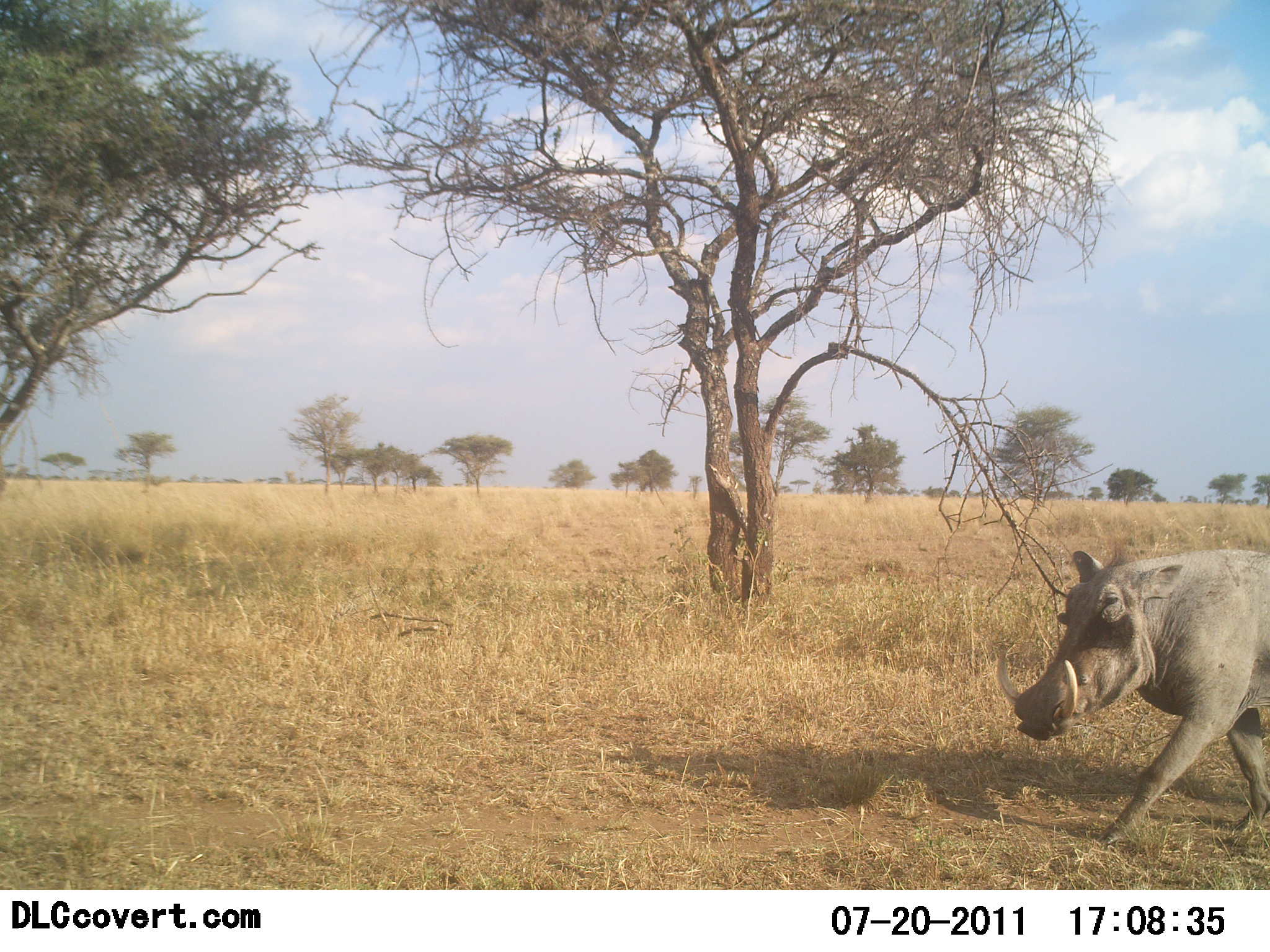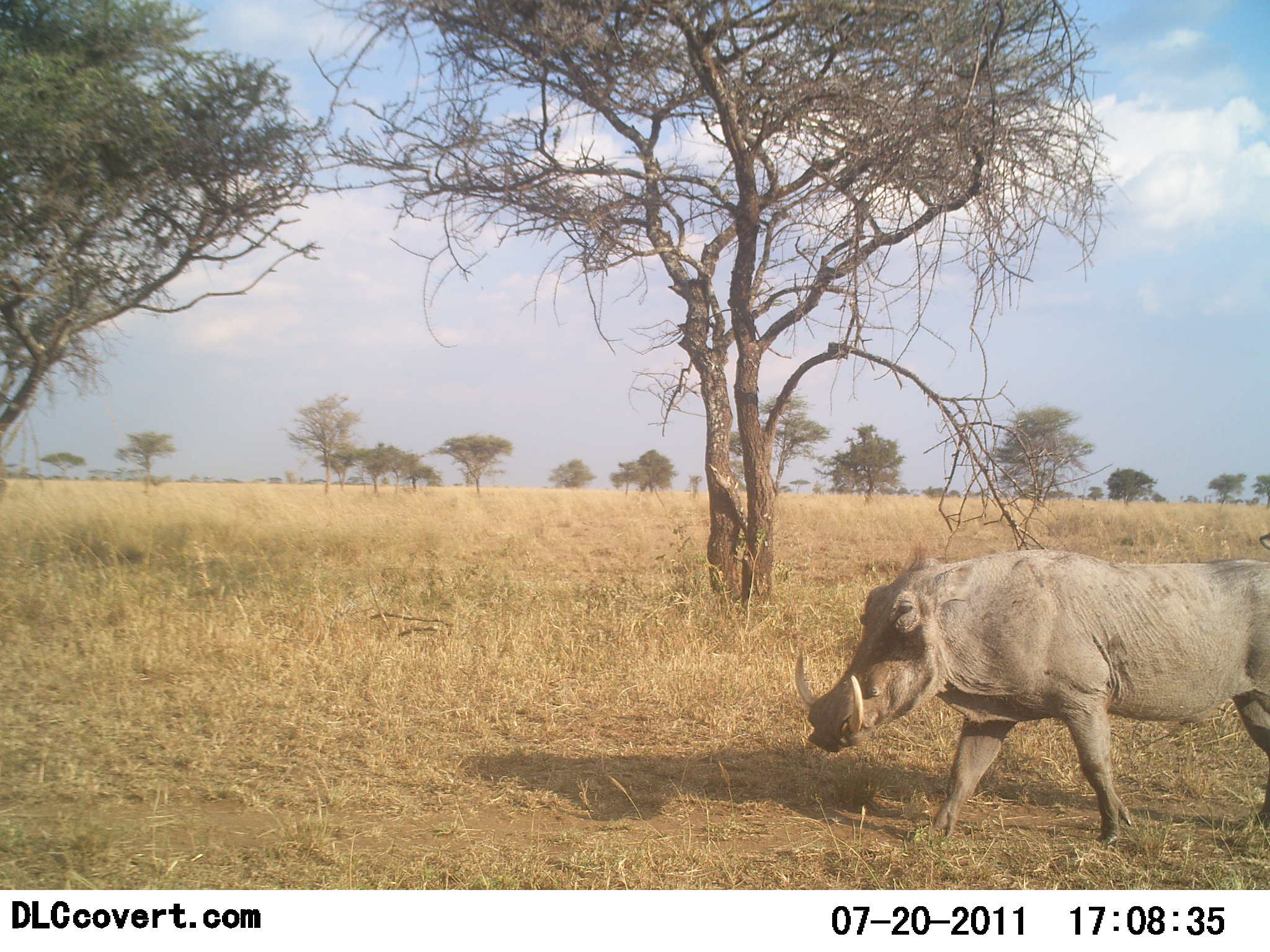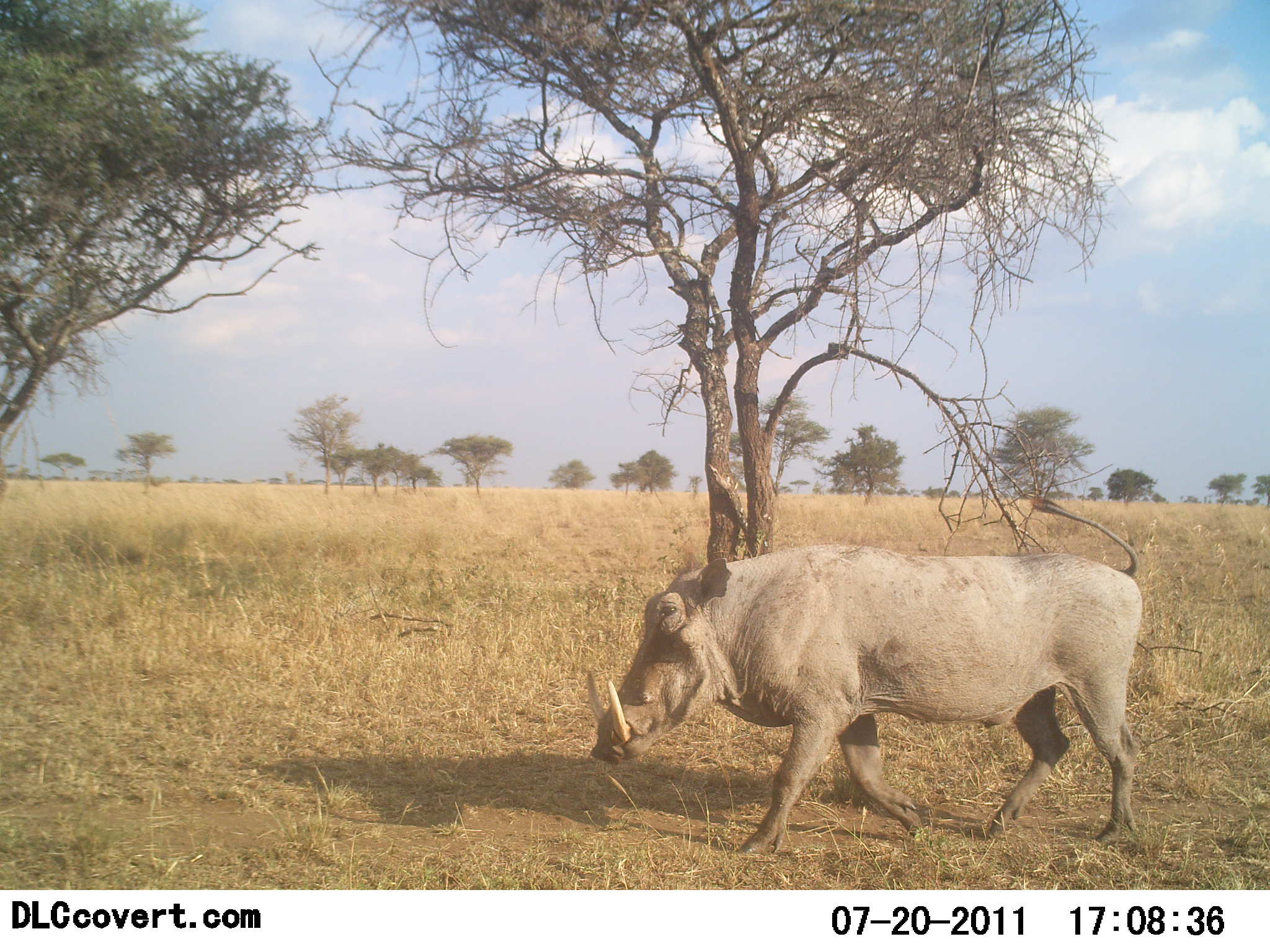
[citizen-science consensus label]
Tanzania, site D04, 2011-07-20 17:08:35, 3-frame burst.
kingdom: Animalia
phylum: Chordata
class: Mammalia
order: Artiodactyla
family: Suidae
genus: Phacochoerus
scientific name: Phacochoerus africanus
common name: warthog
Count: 1.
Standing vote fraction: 0%.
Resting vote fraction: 0%.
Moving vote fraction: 100%.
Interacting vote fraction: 0%.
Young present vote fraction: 0%.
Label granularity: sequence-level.